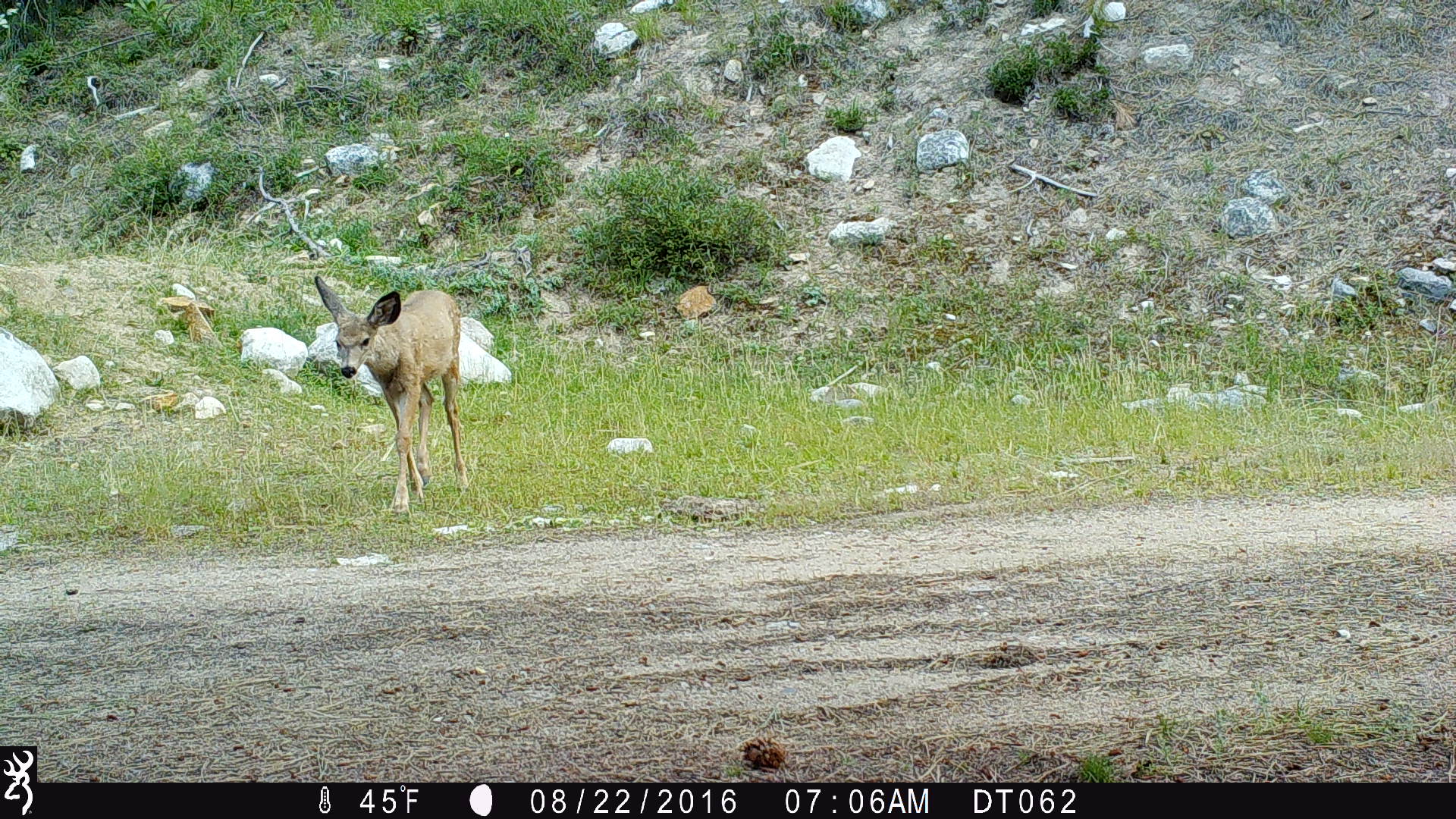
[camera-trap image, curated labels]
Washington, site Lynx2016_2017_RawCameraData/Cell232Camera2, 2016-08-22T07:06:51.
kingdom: Animalia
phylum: Chordata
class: Mammalia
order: Artiodactyla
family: Cervidae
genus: Odocoileus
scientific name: Odocoileus hemionus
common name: mule deer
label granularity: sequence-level